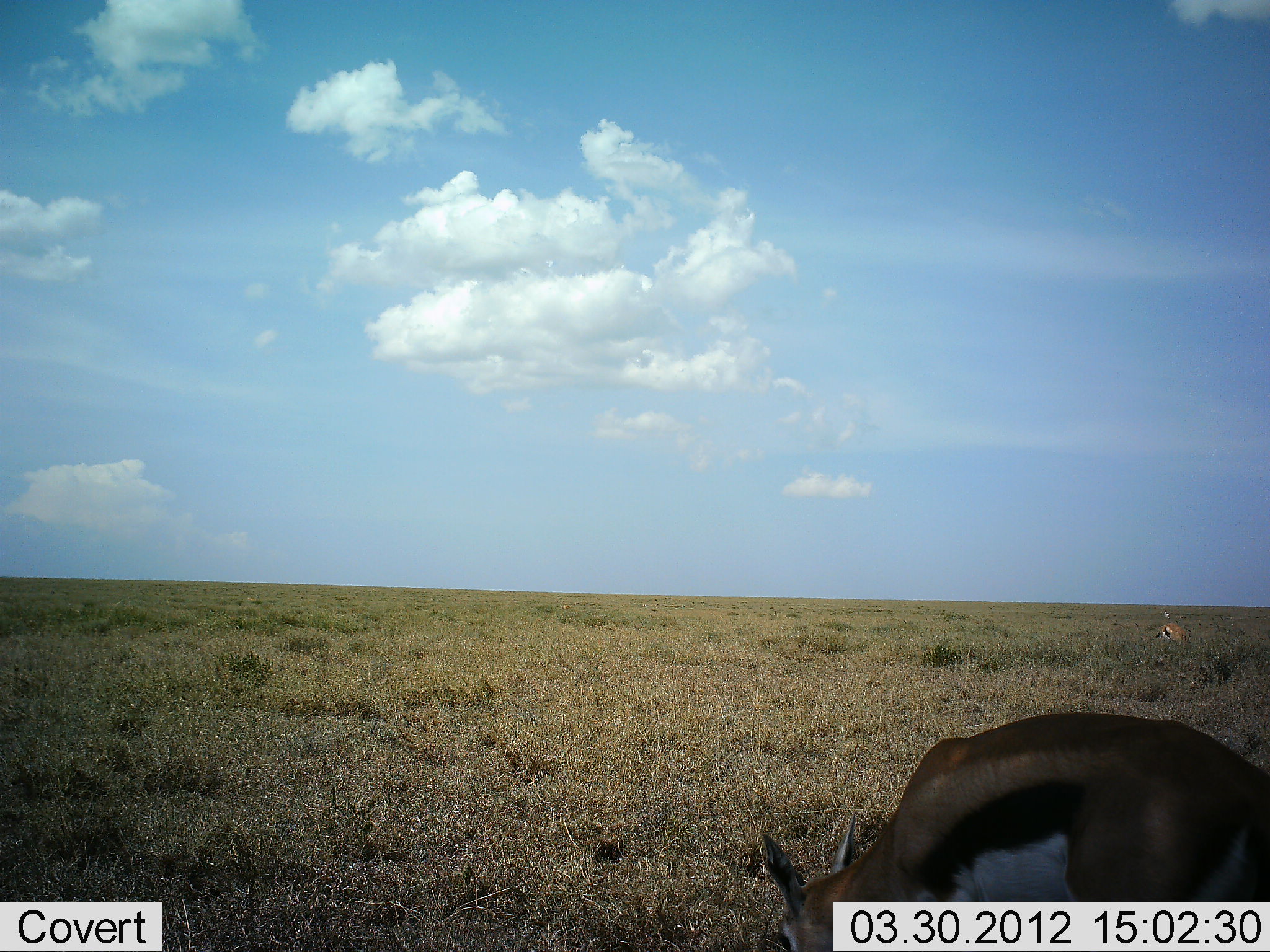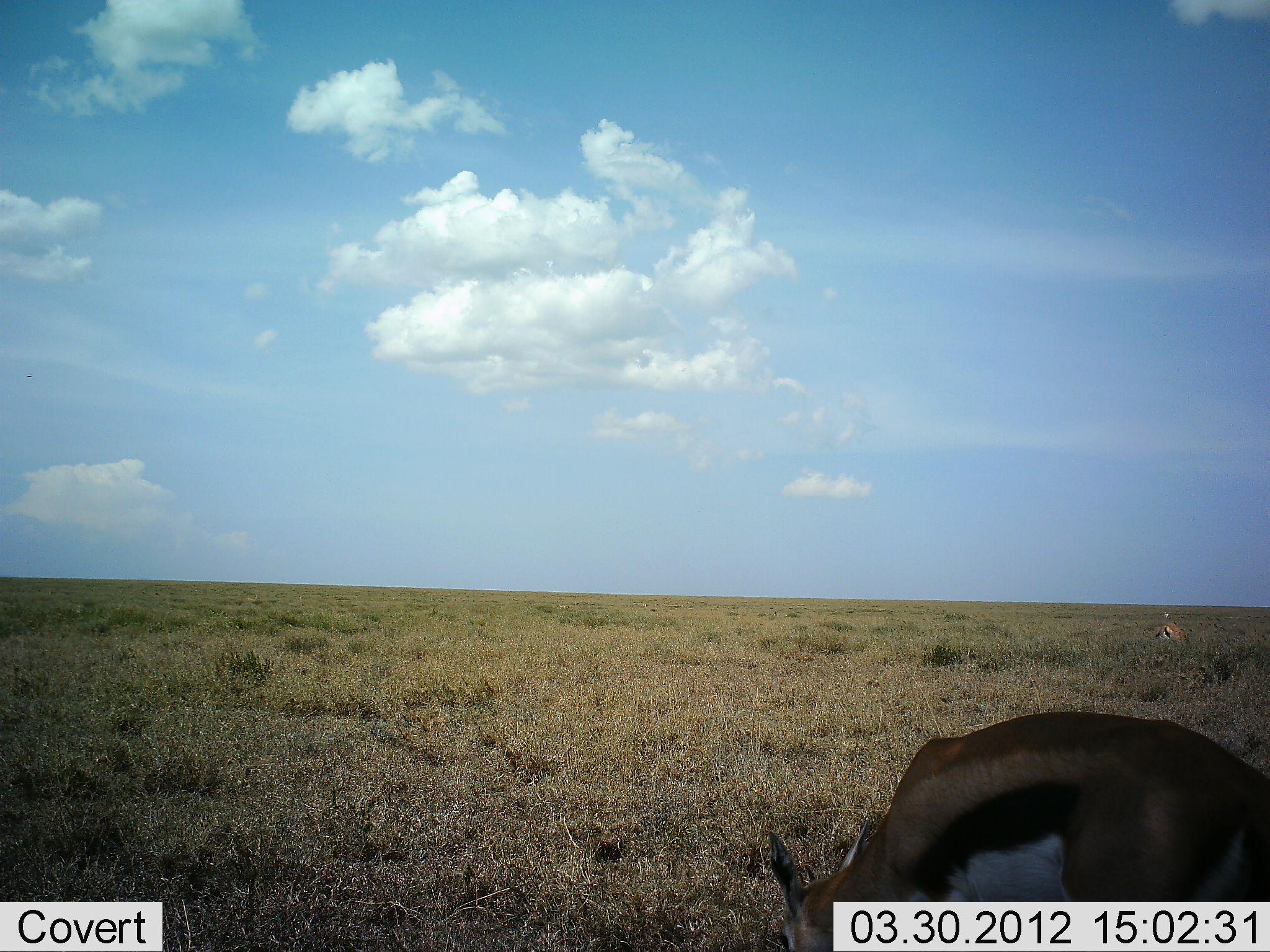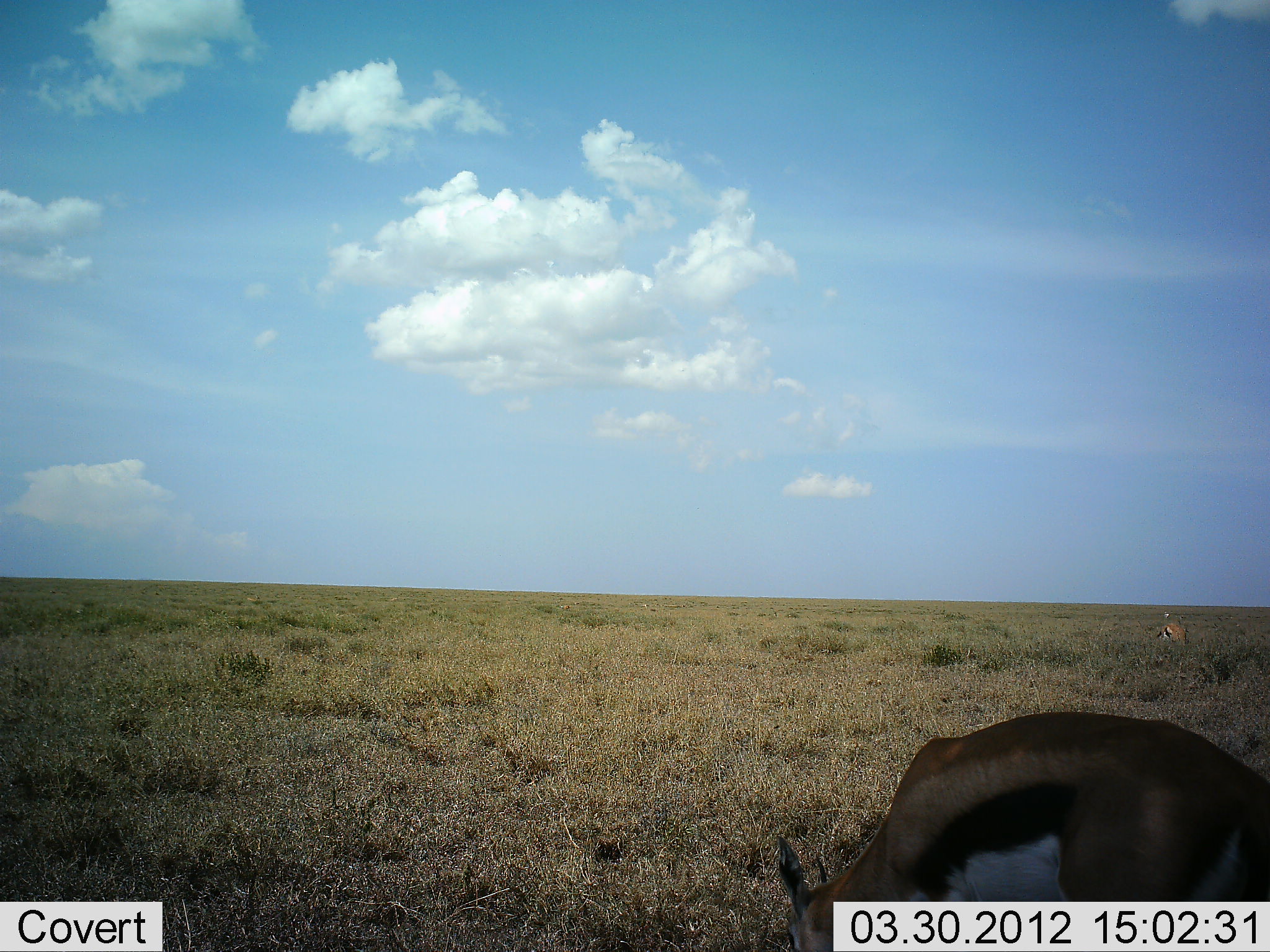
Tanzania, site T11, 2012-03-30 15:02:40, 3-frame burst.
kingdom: Animalia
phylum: Chordata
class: Mammalia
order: Artiodactyla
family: Bovidae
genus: Eudorcas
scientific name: Eudorcas thomsonii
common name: thomson's gazelle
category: gazellethomsons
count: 1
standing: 27%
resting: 0%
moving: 0%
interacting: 0%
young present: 0%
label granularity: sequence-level